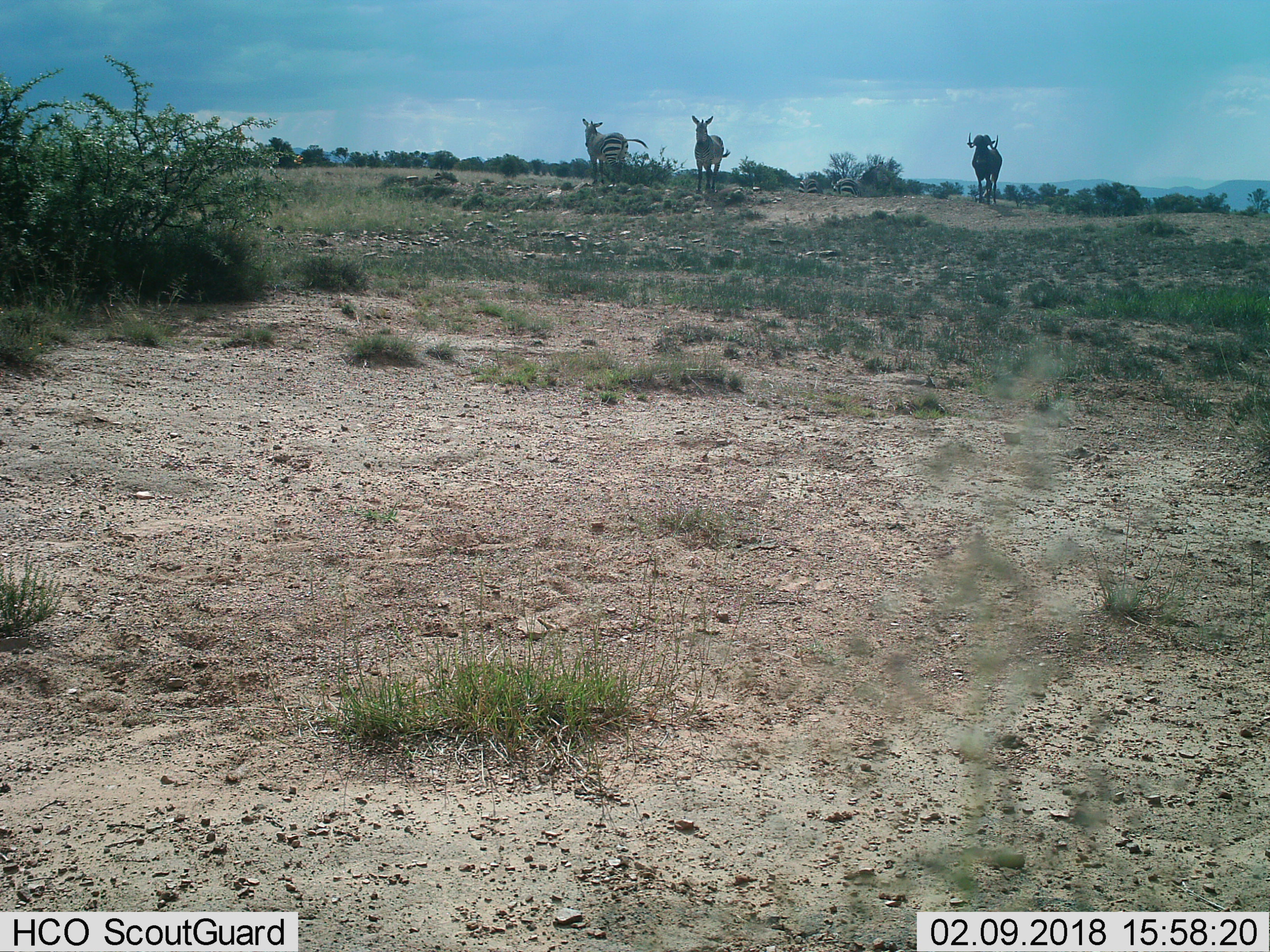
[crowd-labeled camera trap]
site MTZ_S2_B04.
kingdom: Animalia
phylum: Chordata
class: Mammalia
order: Artiodactyla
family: Bovidae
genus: Connochaetes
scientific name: Connochaetes gnou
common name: black wildebeest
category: wildebeestblack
Wildebeestblack (black wildebeest) (Connochaetes gnou), count 1. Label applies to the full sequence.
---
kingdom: Animalia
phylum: Chordata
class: Mammalia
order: Perissodactyla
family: Equidae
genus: Equus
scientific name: Equus zebra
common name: mountain zebra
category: zebramountain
Zebramountain (mountain zebra) (Equus zebra), count 4. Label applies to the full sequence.